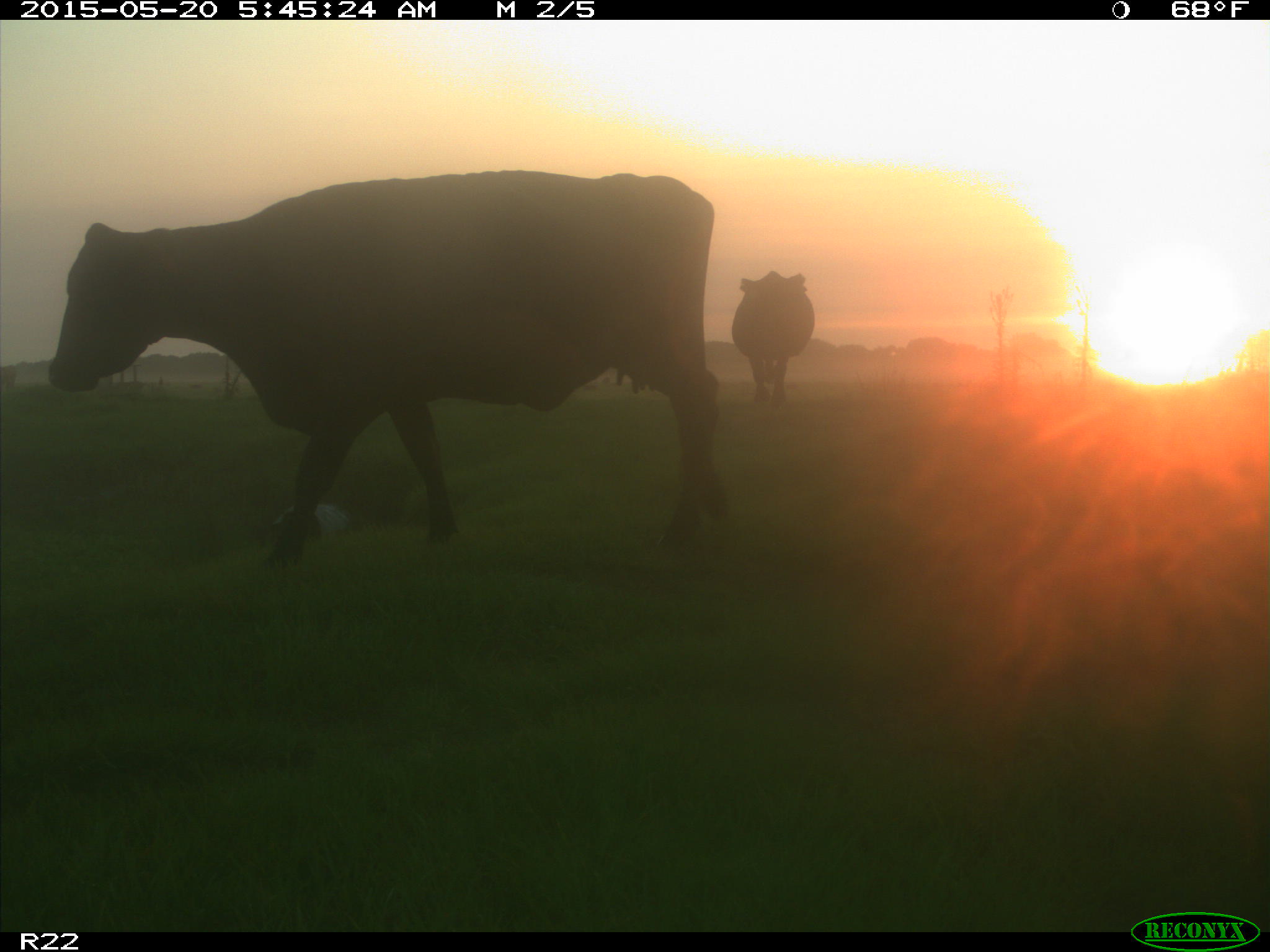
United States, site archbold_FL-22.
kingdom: Animalia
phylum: Chordata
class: Mammalia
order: Artiodactyla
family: Bovidae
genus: Bos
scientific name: Bos taurus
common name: domestic cow